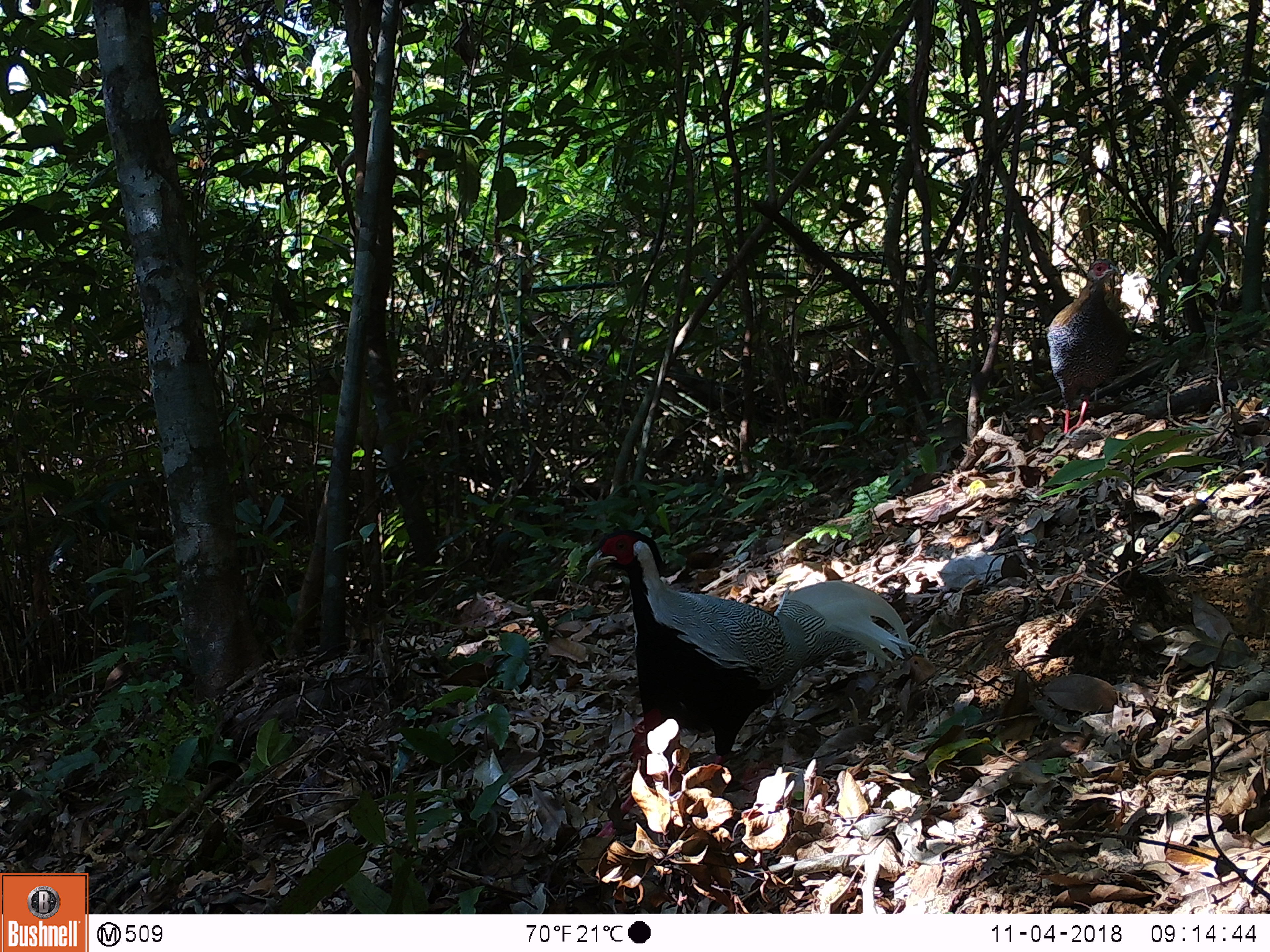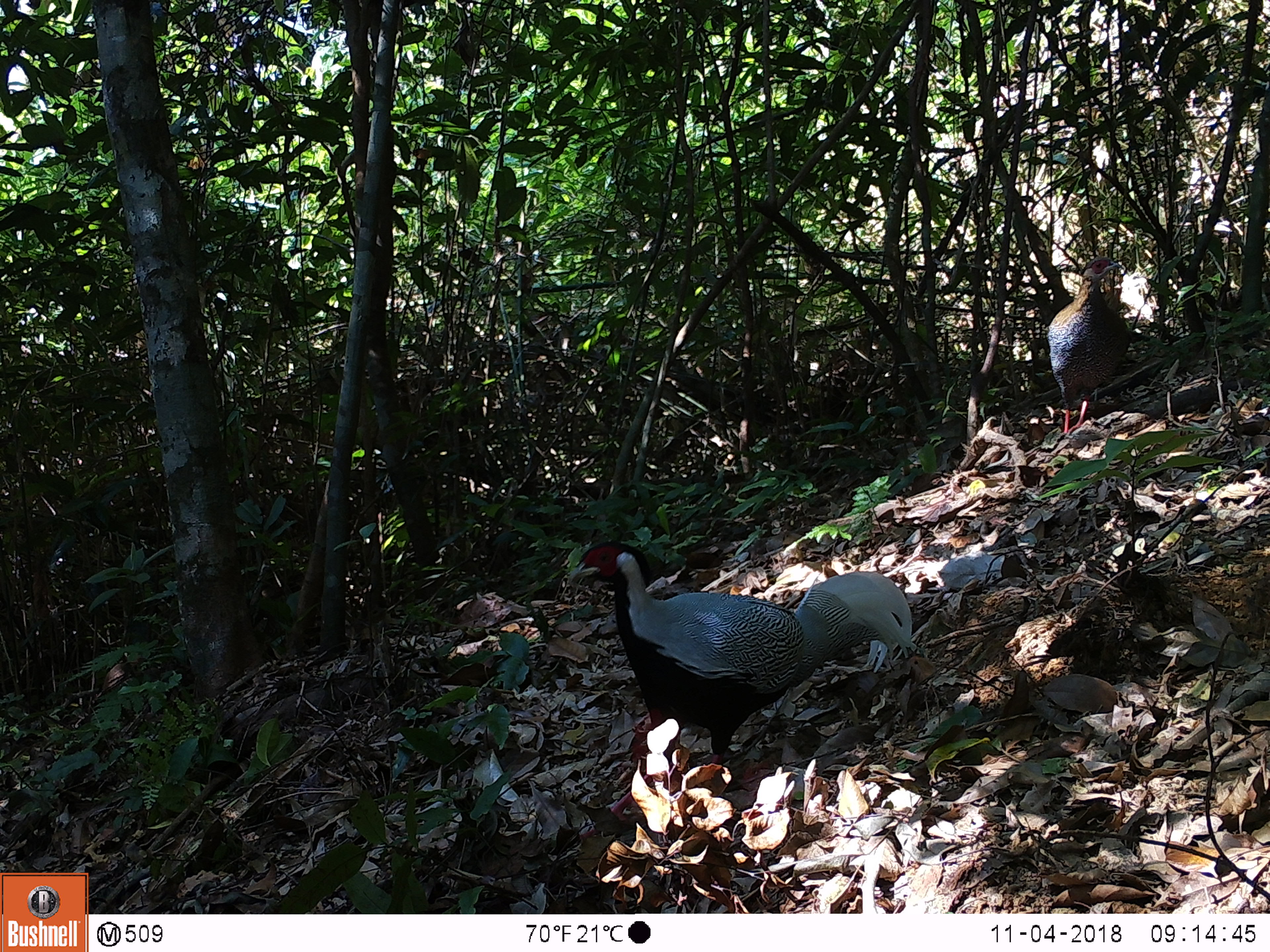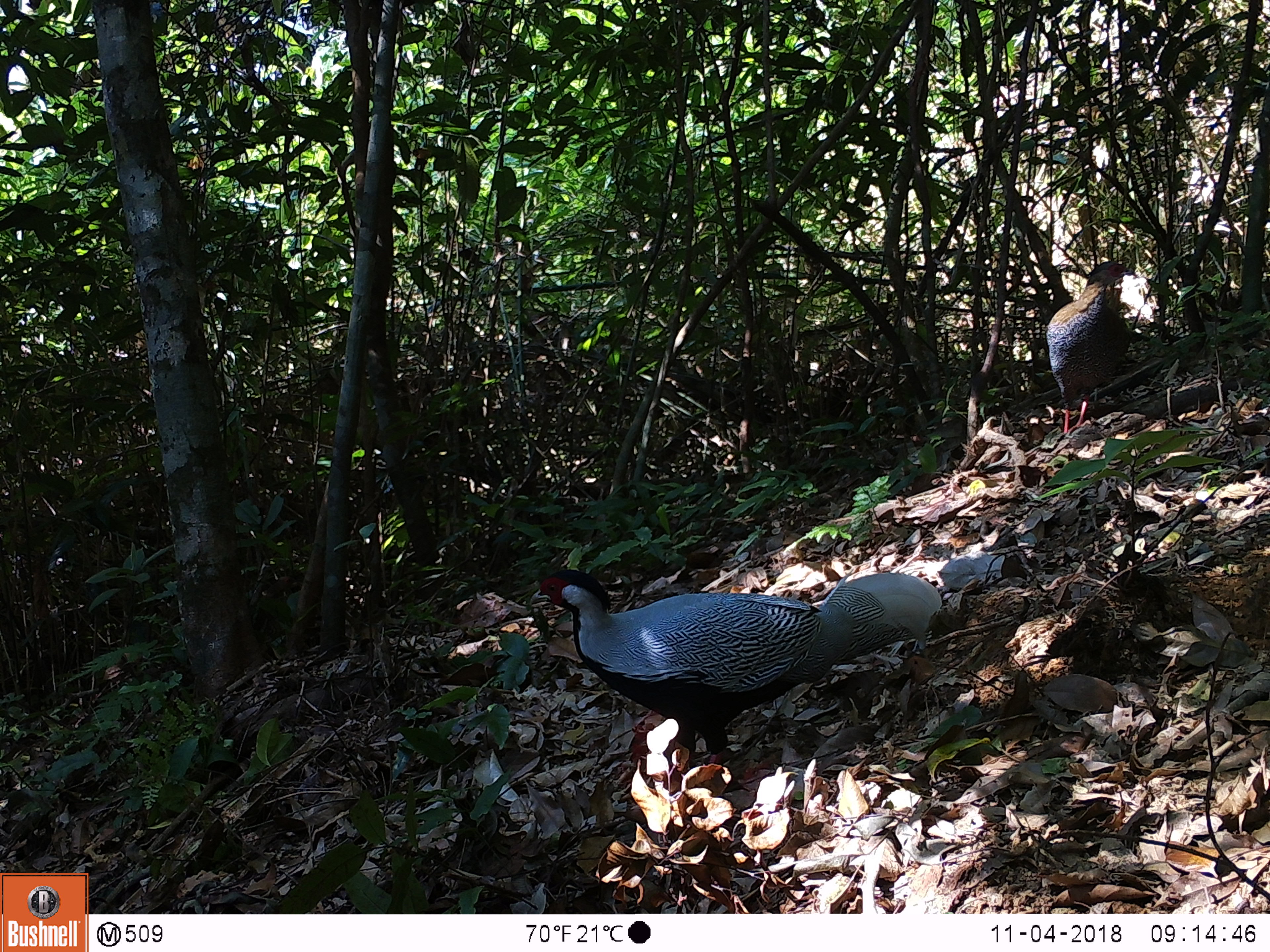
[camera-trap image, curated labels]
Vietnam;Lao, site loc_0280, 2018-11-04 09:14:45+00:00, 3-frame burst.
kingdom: Animalia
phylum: Chordata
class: Aves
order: Galliformes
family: Phasianidae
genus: Lophura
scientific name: Lophura nycthemera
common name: silver pheasant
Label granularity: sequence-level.